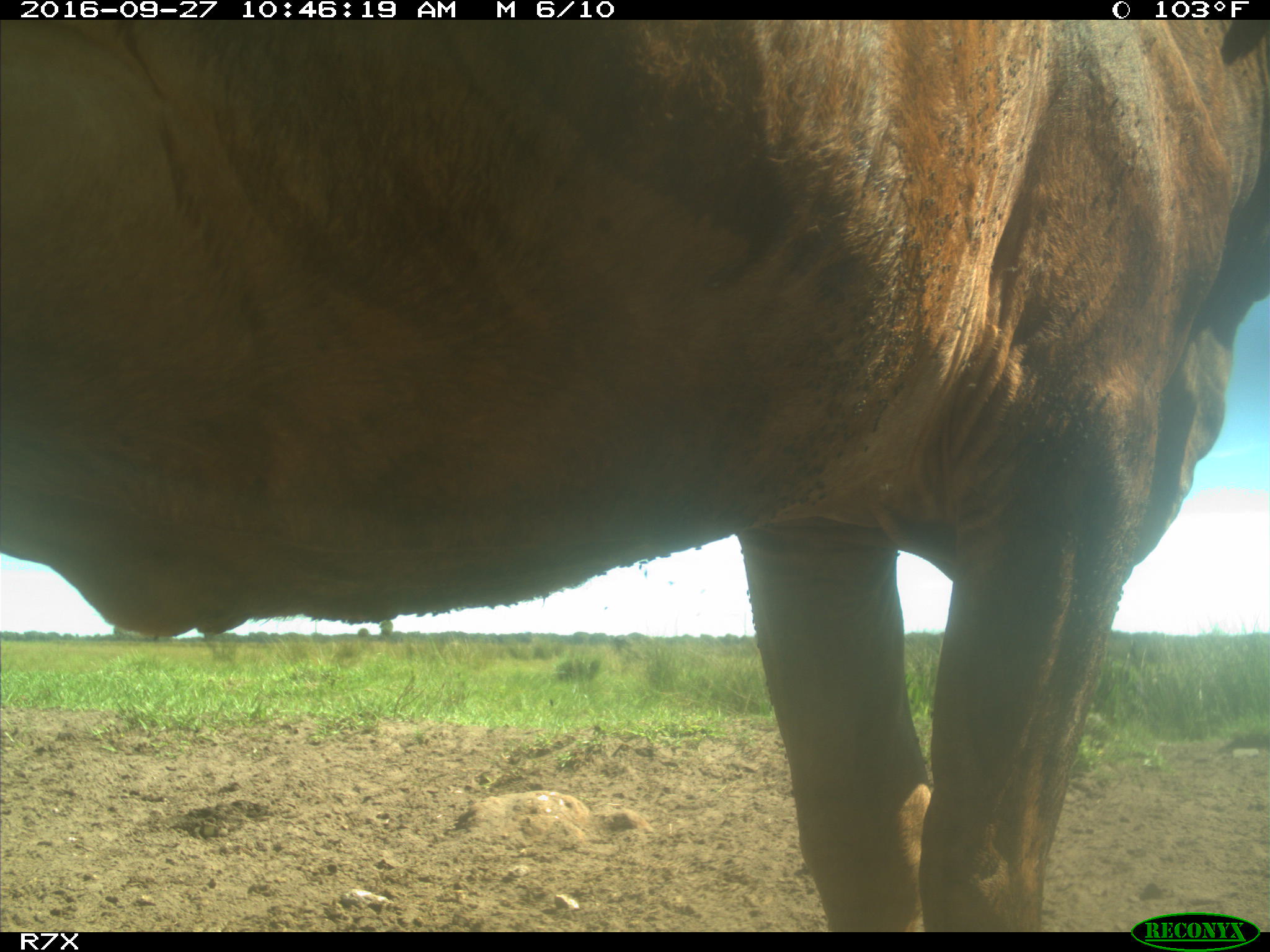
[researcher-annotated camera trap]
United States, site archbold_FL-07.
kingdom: Animalia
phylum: Chordata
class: Mammalia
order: Artiodactyla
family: Bovidae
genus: Bos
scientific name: Bos taurus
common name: domestic cow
Bos taurus (domestic cow).